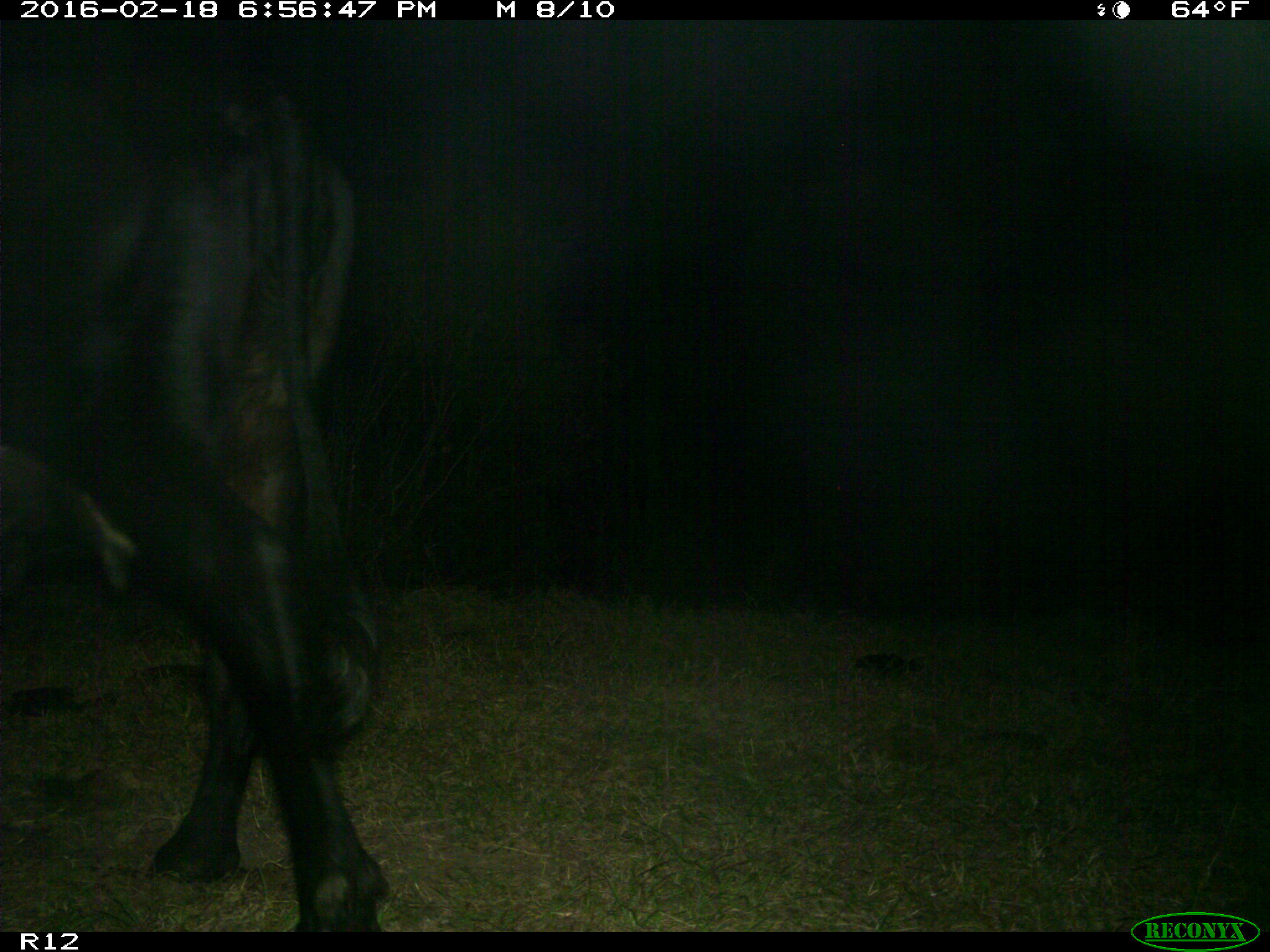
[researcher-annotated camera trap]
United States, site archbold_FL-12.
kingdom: Animalia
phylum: Chordata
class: Mammalia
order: Artiodactyla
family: Bovidae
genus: Bos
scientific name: Bos taurus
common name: domestic cow